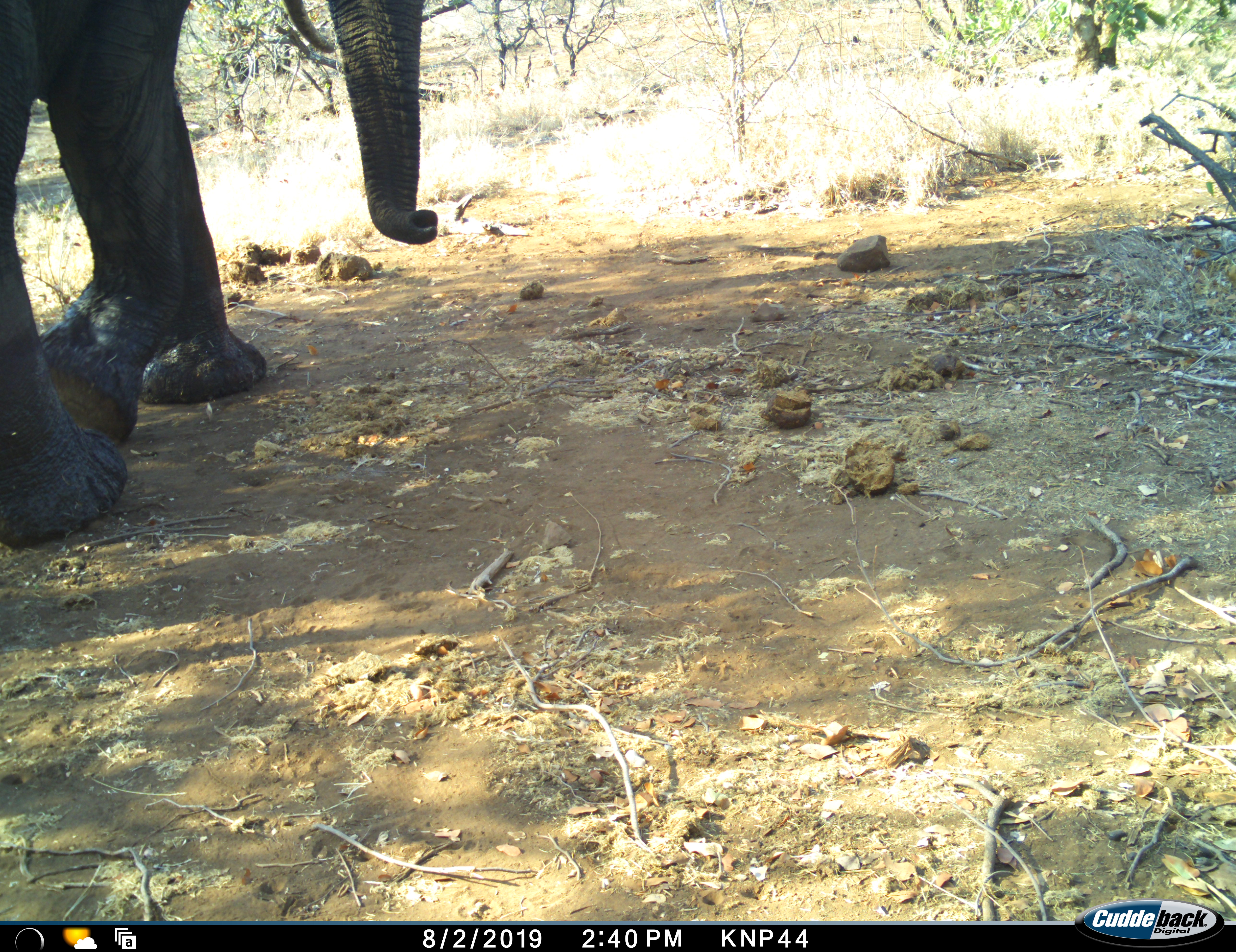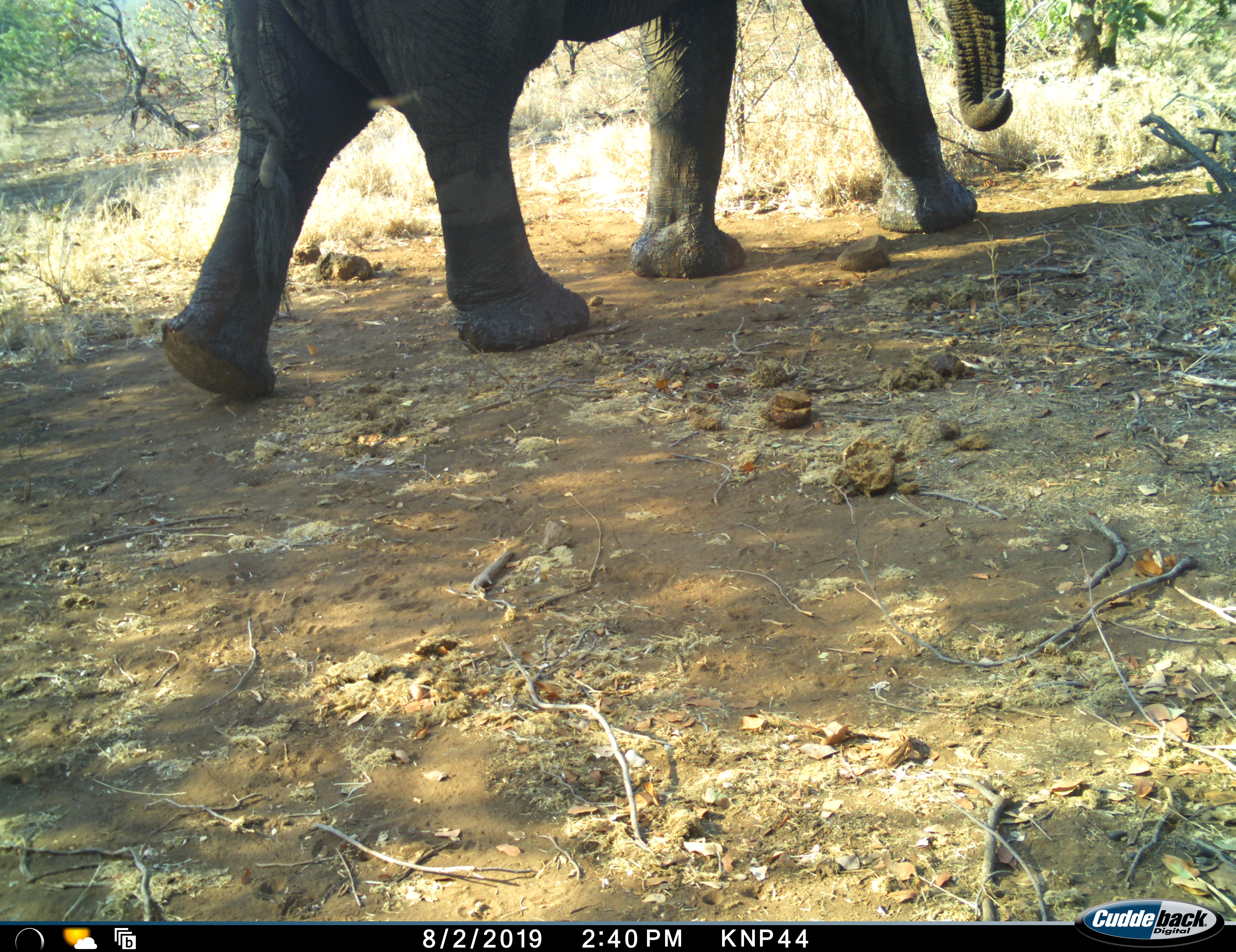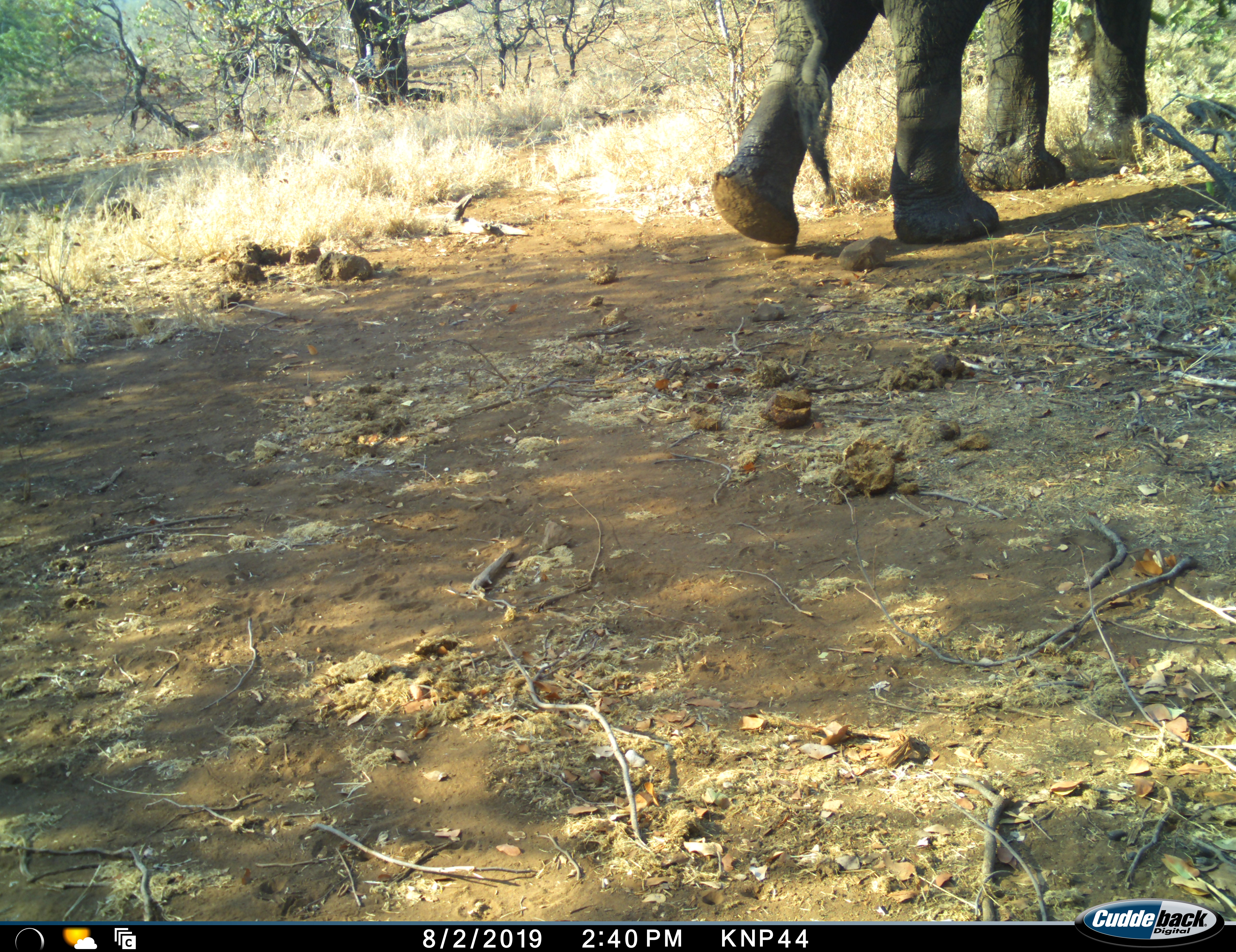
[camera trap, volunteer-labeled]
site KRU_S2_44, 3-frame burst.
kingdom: Animalia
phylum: Chordata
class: Mammalia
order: Proboscidea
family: Elephantidae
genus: Loxodonta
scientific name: Loxodonta africana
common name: african bush elephant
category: elephant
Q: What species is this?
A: Elephant (african bush elephant) (Loxodonta africana).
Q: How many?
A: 1.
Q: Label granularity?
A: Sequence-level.